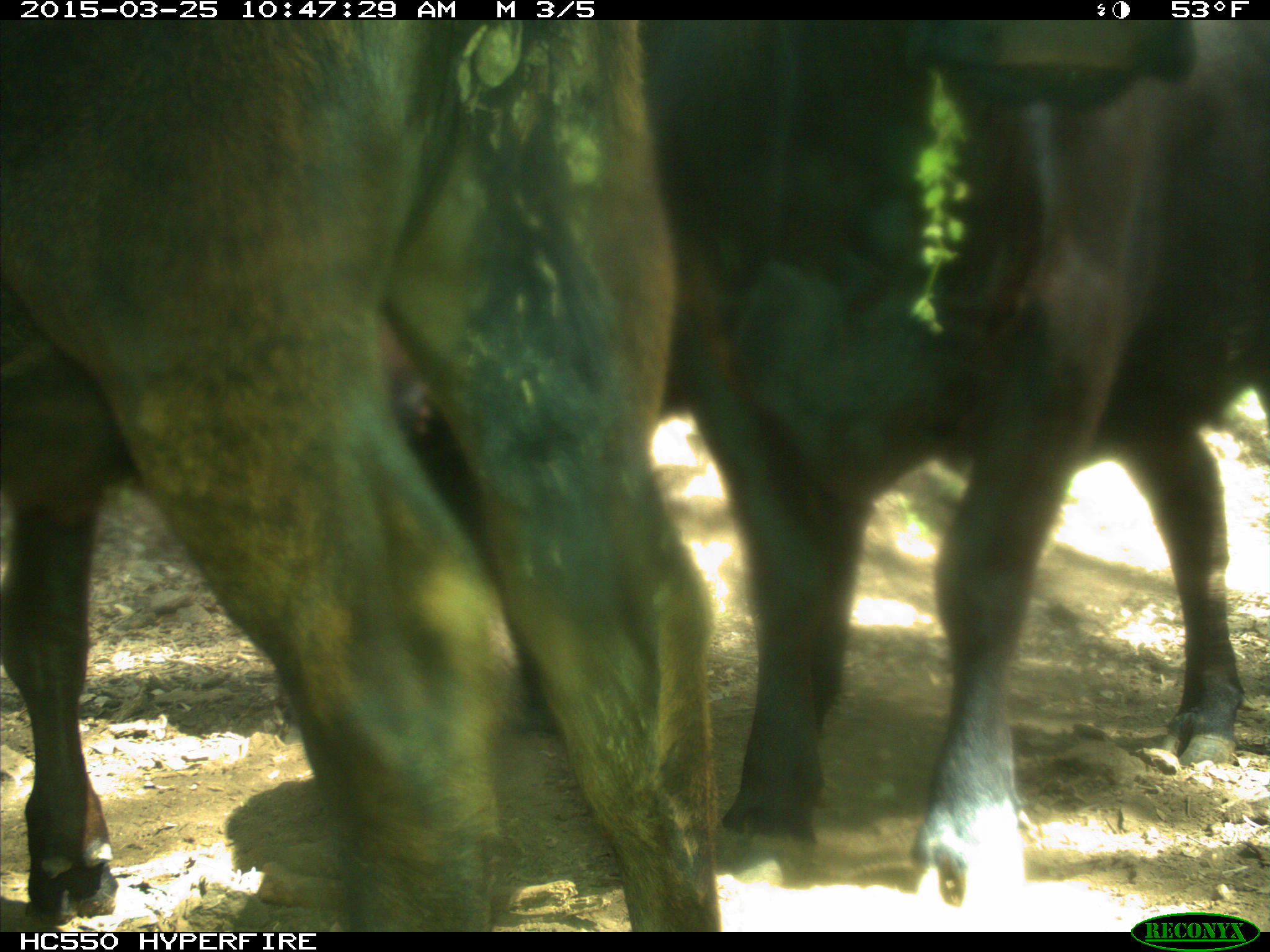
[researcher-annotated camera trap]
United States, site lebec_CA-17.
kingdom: Animalia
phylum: Chordata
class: Mammalia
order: Artiodactyla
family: Bovidae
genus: Bos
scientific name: Bos taurus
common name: domestic cow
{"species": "Bos taurus (domestic cow)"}